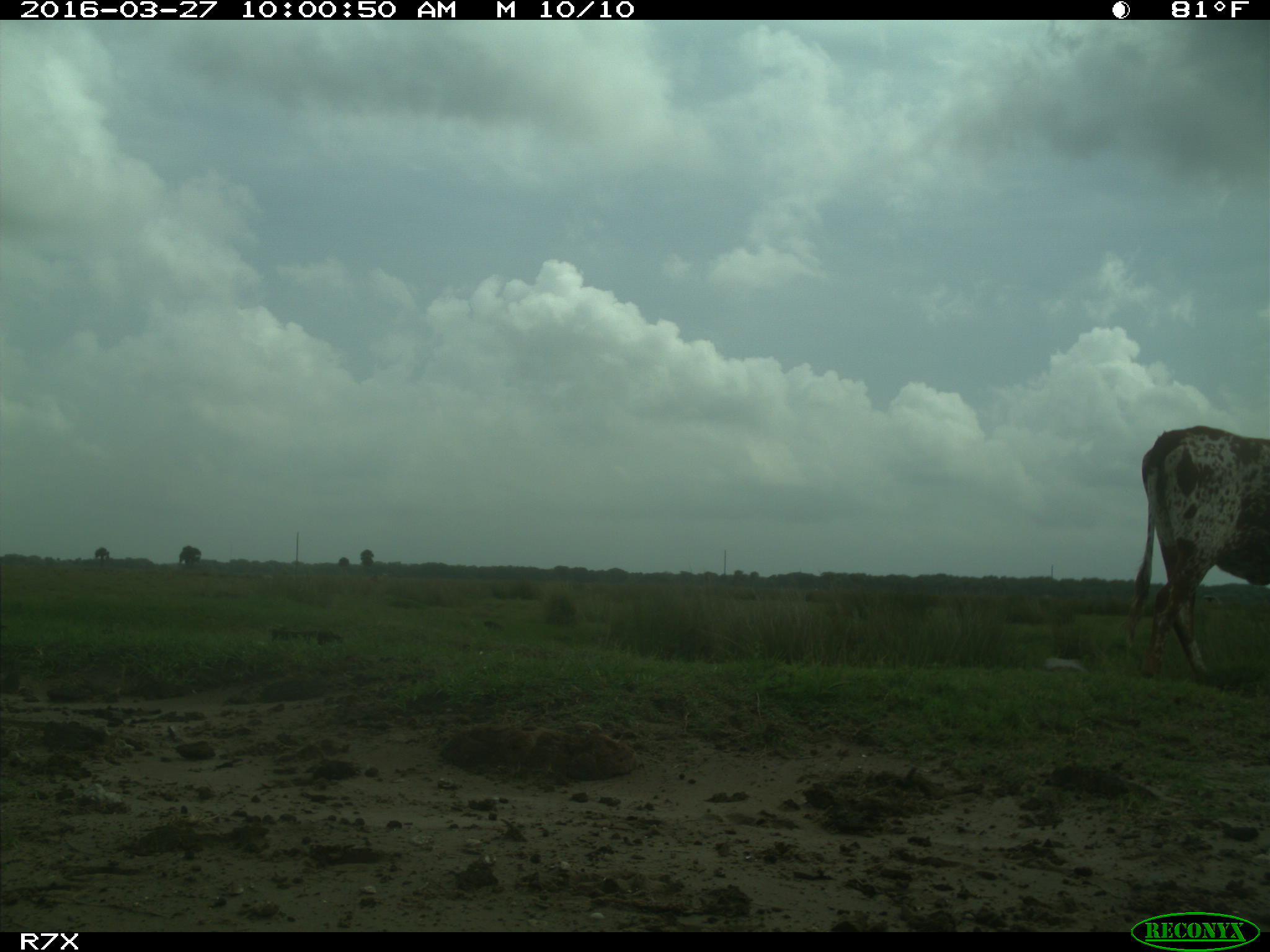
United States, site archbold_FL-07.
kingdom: Animalia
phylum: Chordata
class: Mammalia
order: Artiodactyla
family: Bovidae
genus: Bos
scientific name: Bos taurus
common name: domestic cow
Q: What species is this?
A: Bos taurus (domestic cow).